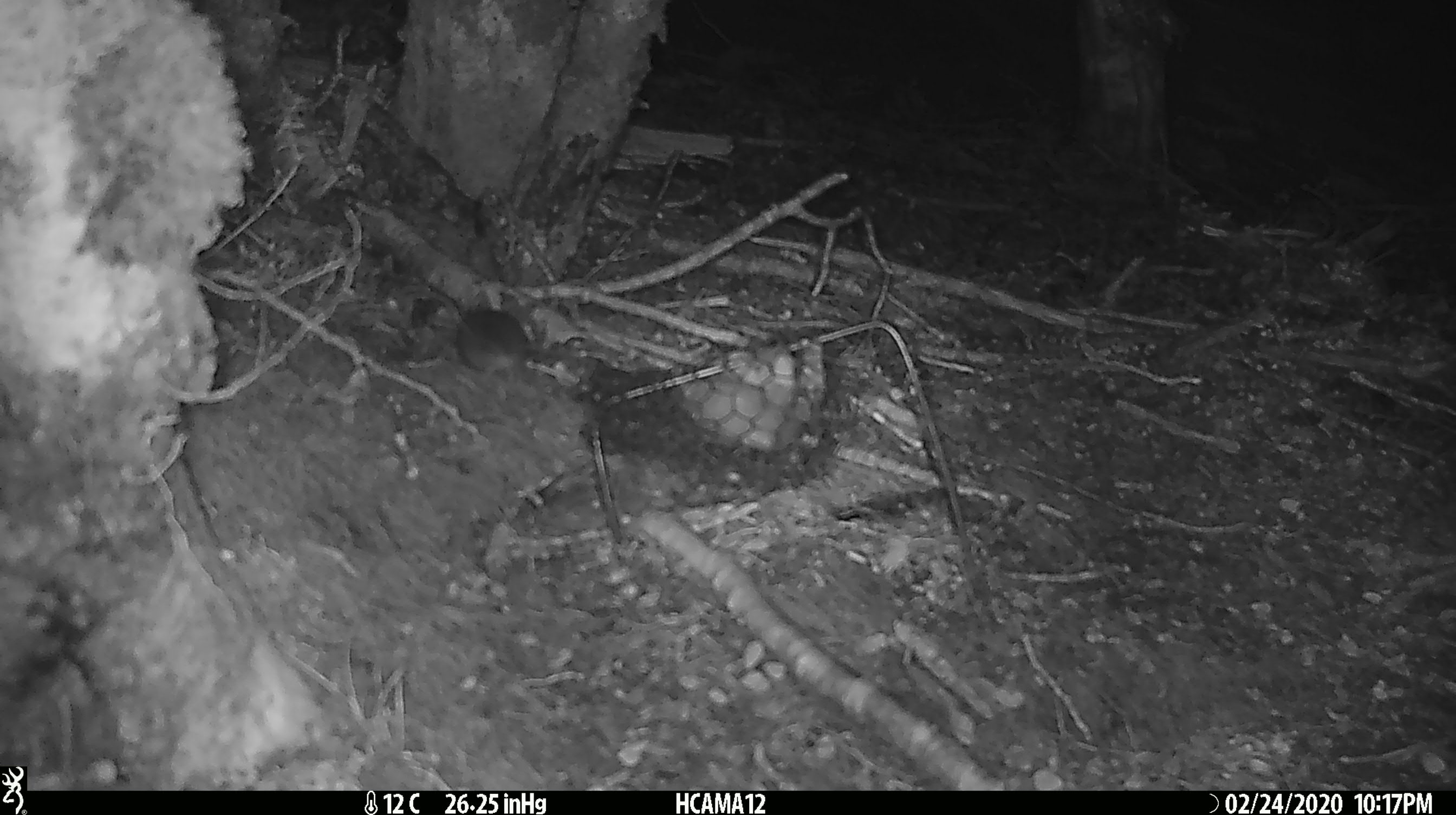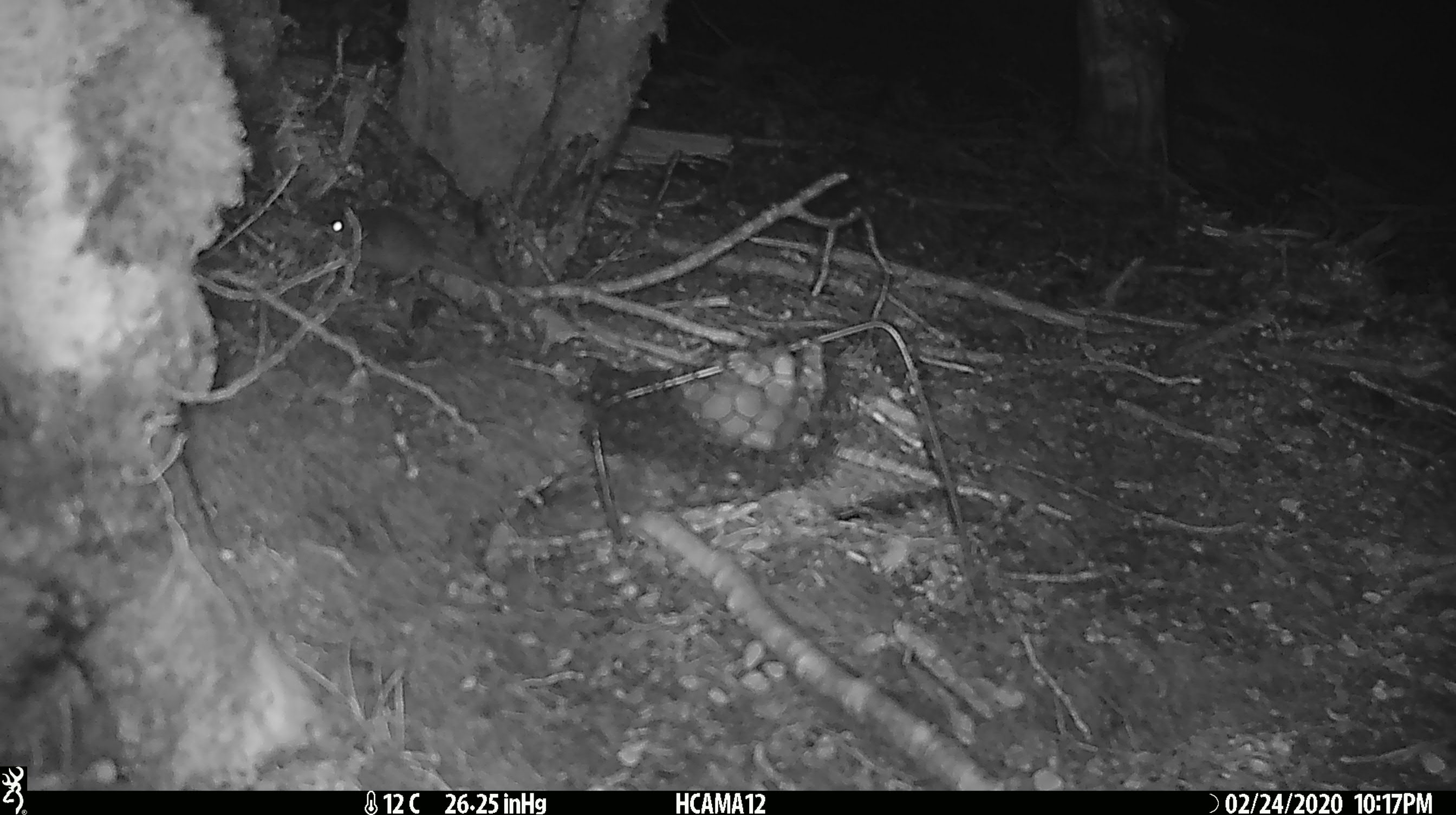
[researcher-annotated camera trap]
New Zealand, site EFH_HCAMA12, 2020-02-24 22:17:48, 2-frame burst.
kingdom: Animalia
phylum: Chordata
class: Mammalia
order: Rodentia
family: Muridae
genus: Mus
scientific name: Mus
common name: mouse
Mouse (Mus).